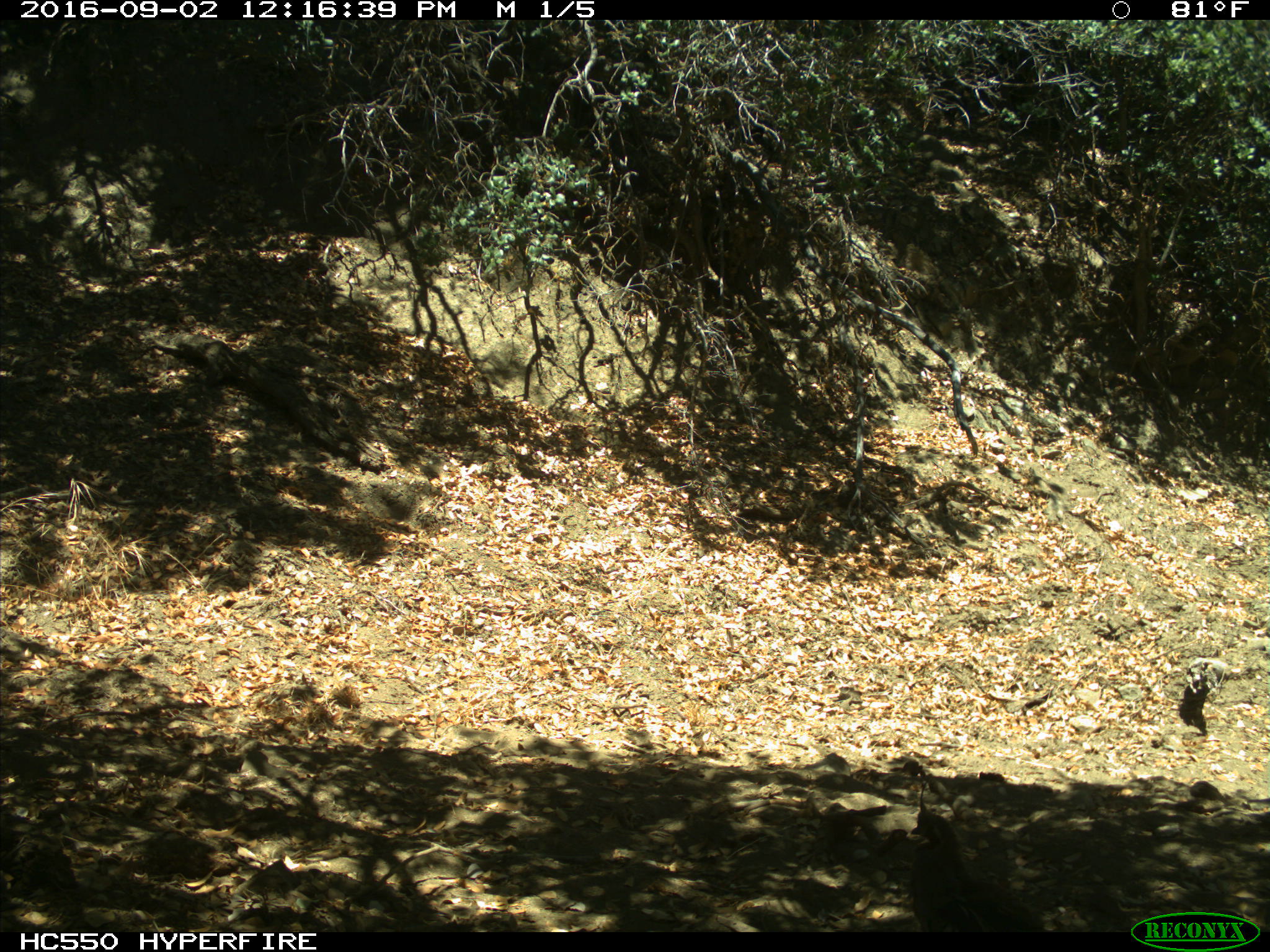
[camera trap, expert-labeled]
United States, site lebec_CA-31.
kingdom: Animalia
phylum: Chordata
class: Aves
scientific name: Aves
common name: birds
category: unidentified bird